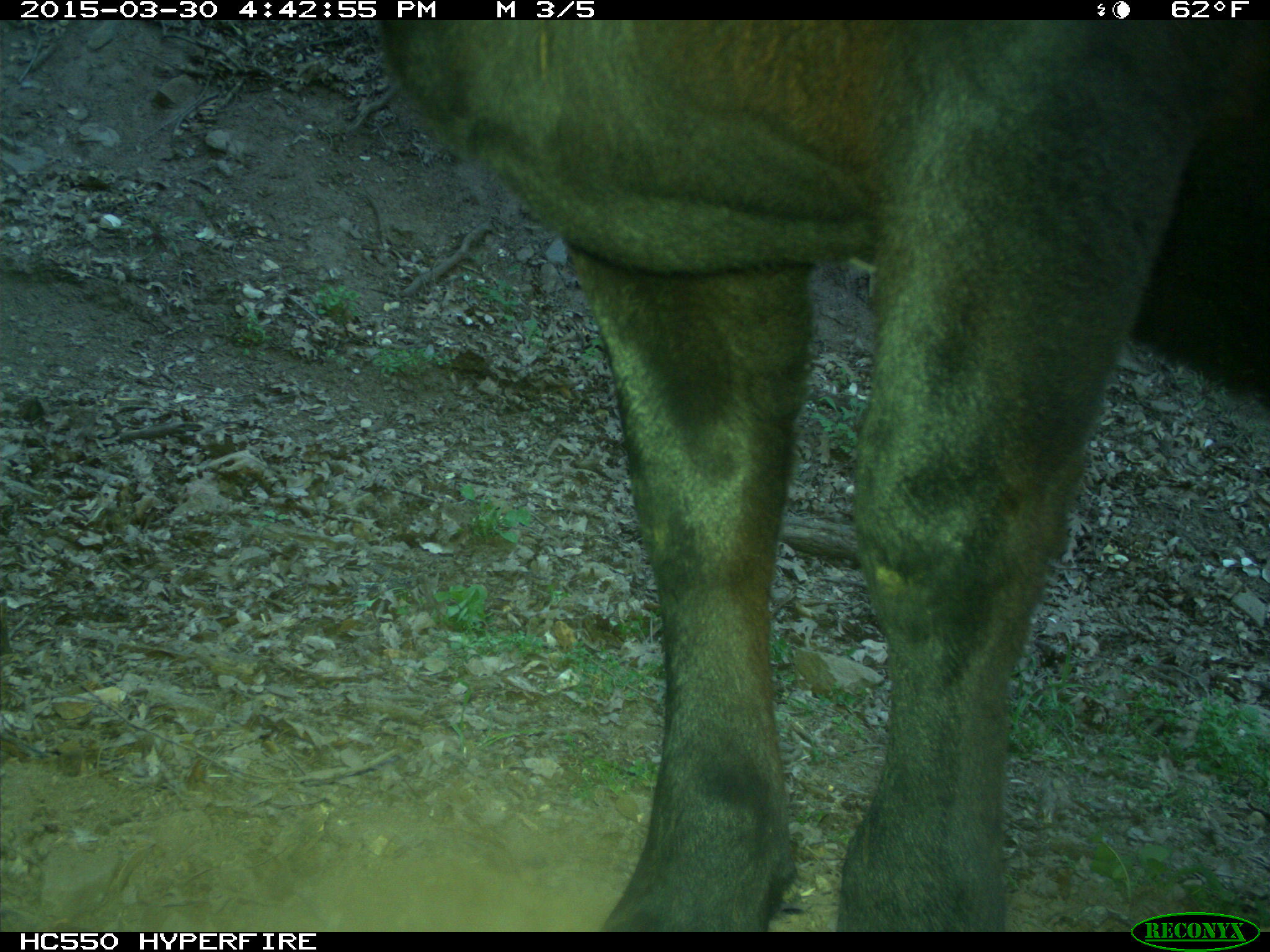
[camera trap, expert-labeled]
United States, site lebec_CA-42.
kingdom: Animalia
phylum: Chordata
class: Mammalia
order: Artiodactyla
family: Bovidae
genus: Bos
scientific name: Bos taurus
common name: domestic cow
Bos taurus (domestic cow).